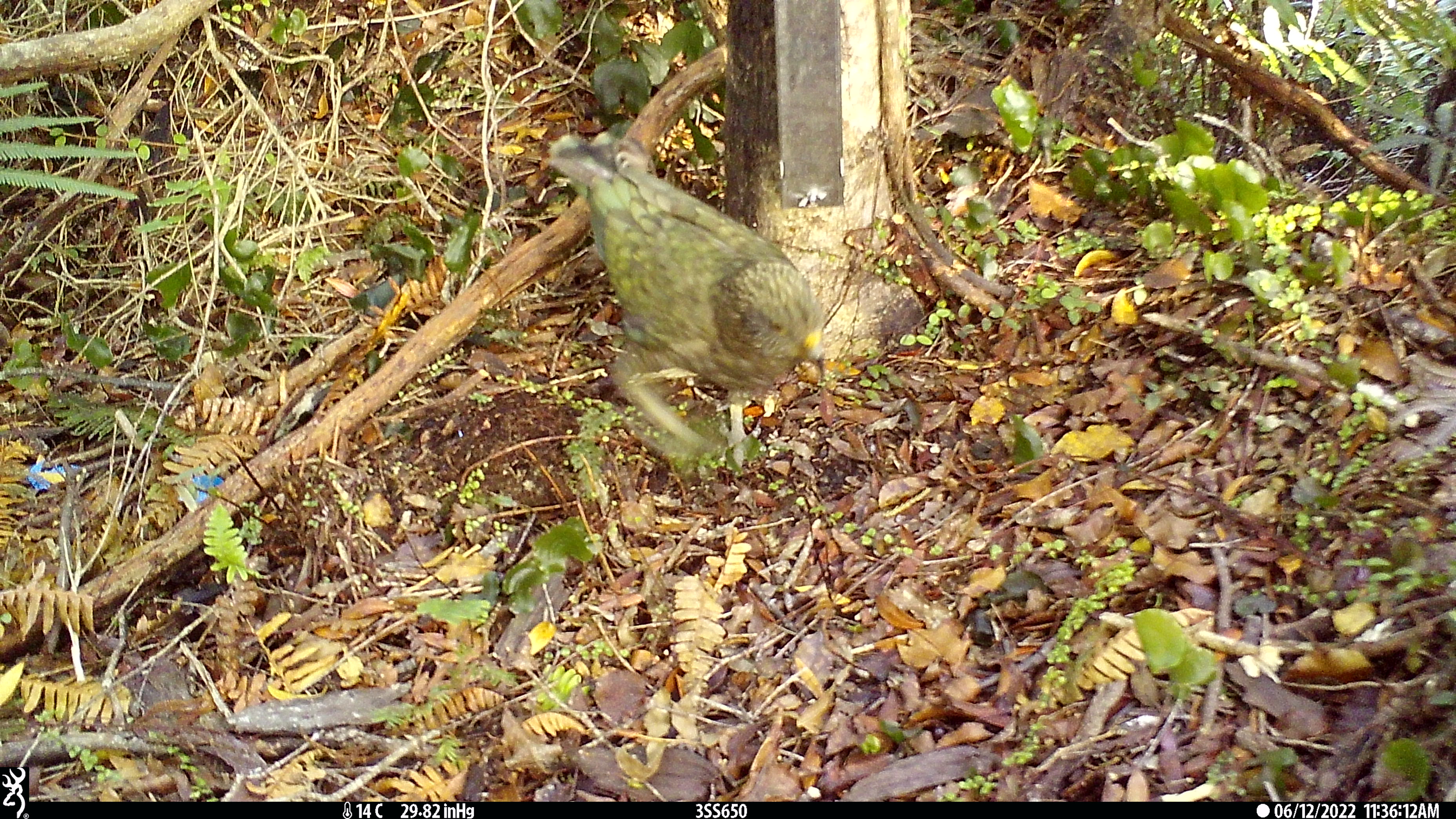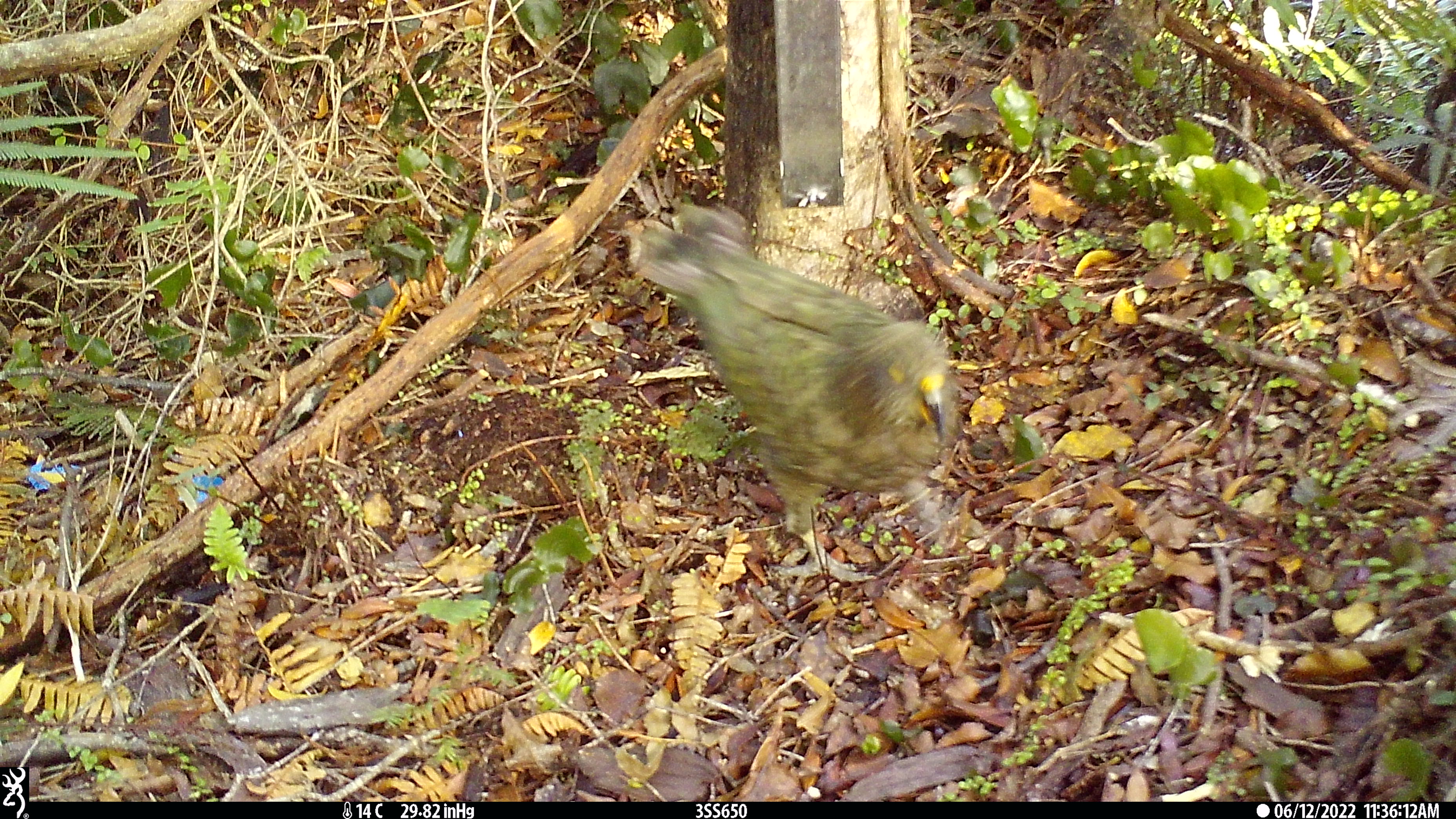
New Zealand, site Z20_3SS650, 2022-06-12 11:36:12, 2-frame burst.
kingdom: Animalia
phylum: Chordata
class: Aves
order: Psittaciformes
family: Strigopidae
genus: Nestor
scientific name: Nestor notabilis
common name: kea